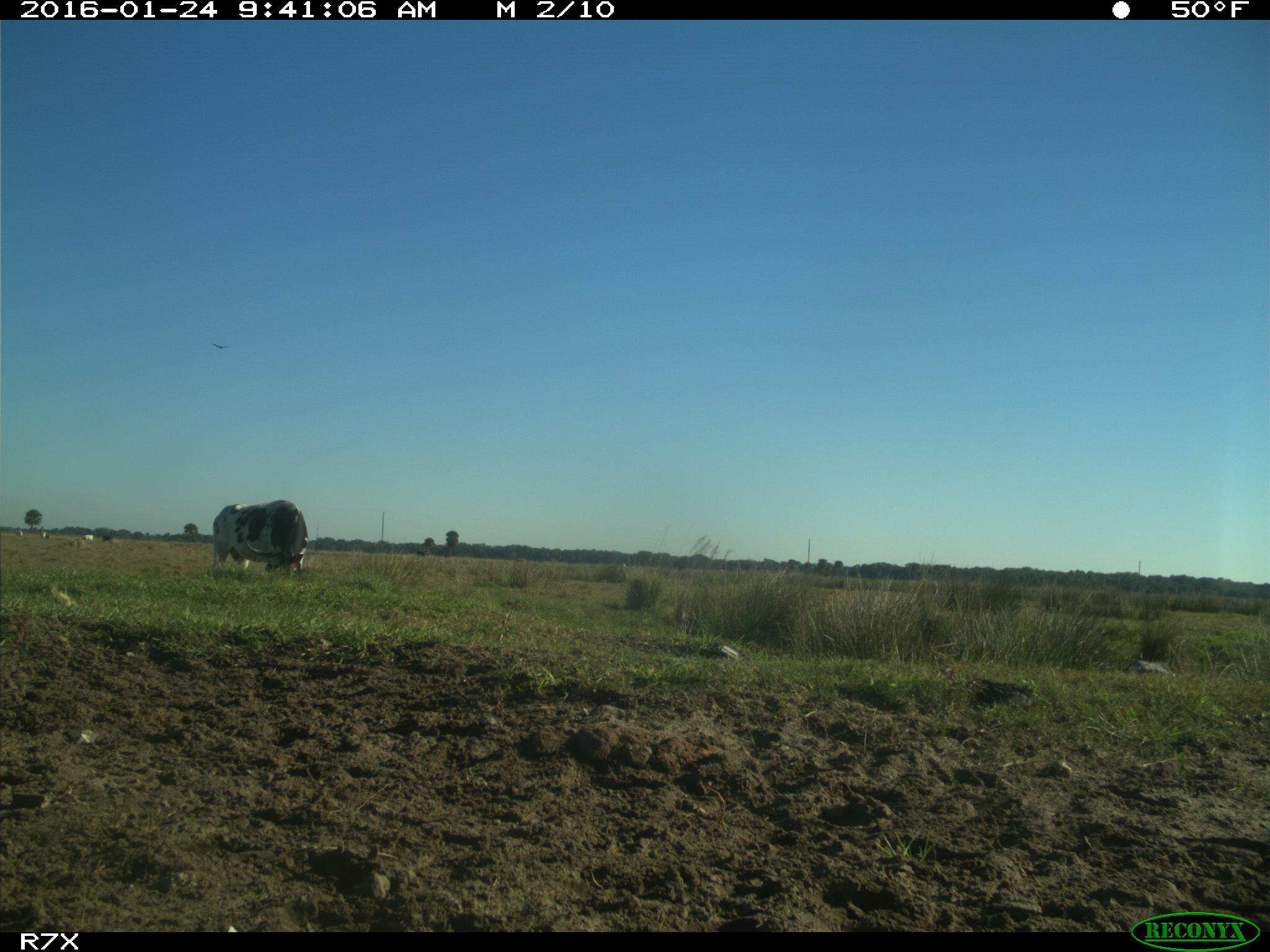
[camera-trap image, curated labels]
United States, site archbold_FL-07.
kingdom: Animalia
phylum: Chordata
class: Mammalia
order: Artiodactyla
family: Bovidae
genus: Bos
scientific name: Bos taurus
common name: domestic cow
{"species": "Bos taurus (domestic cow)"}